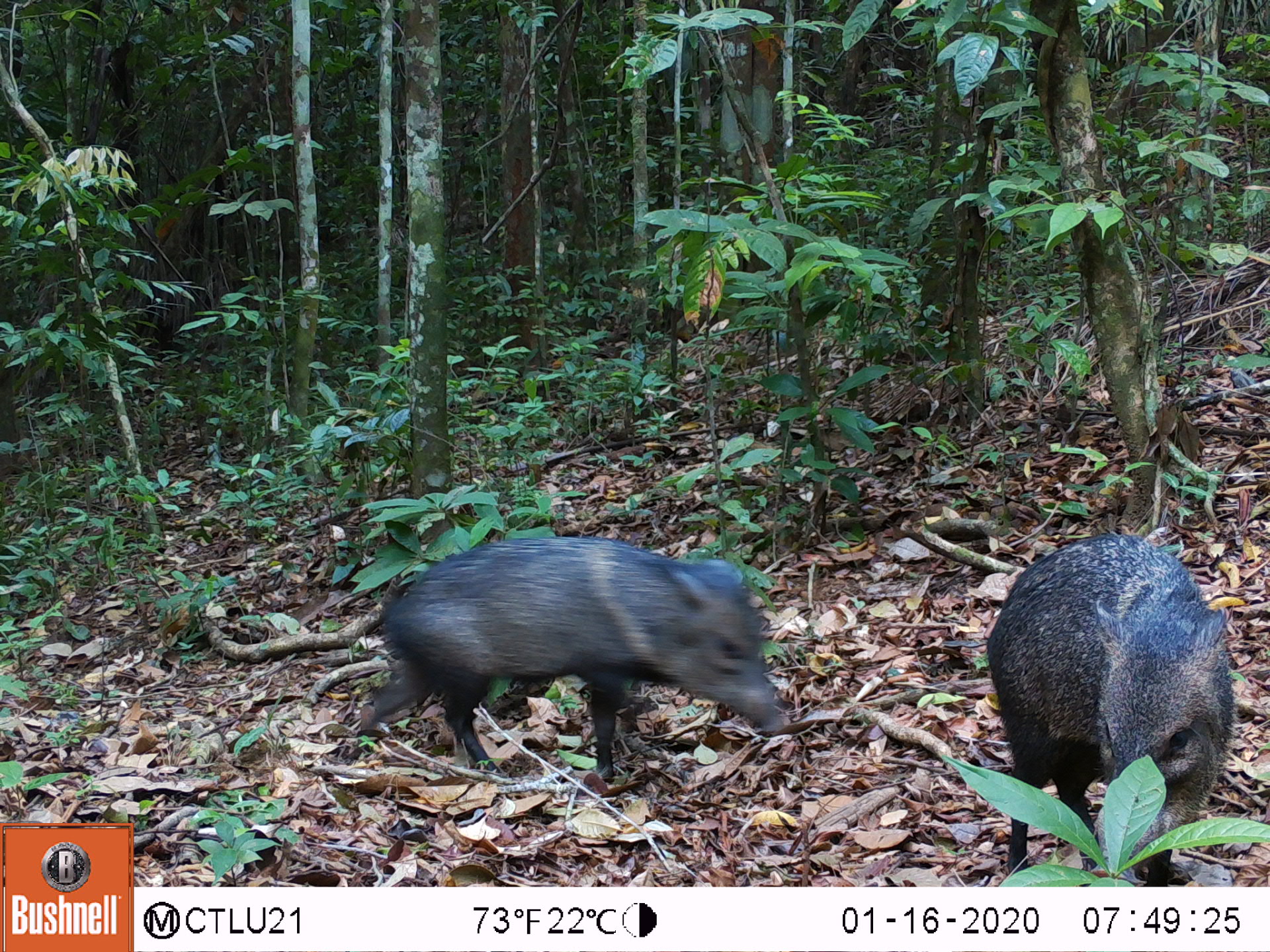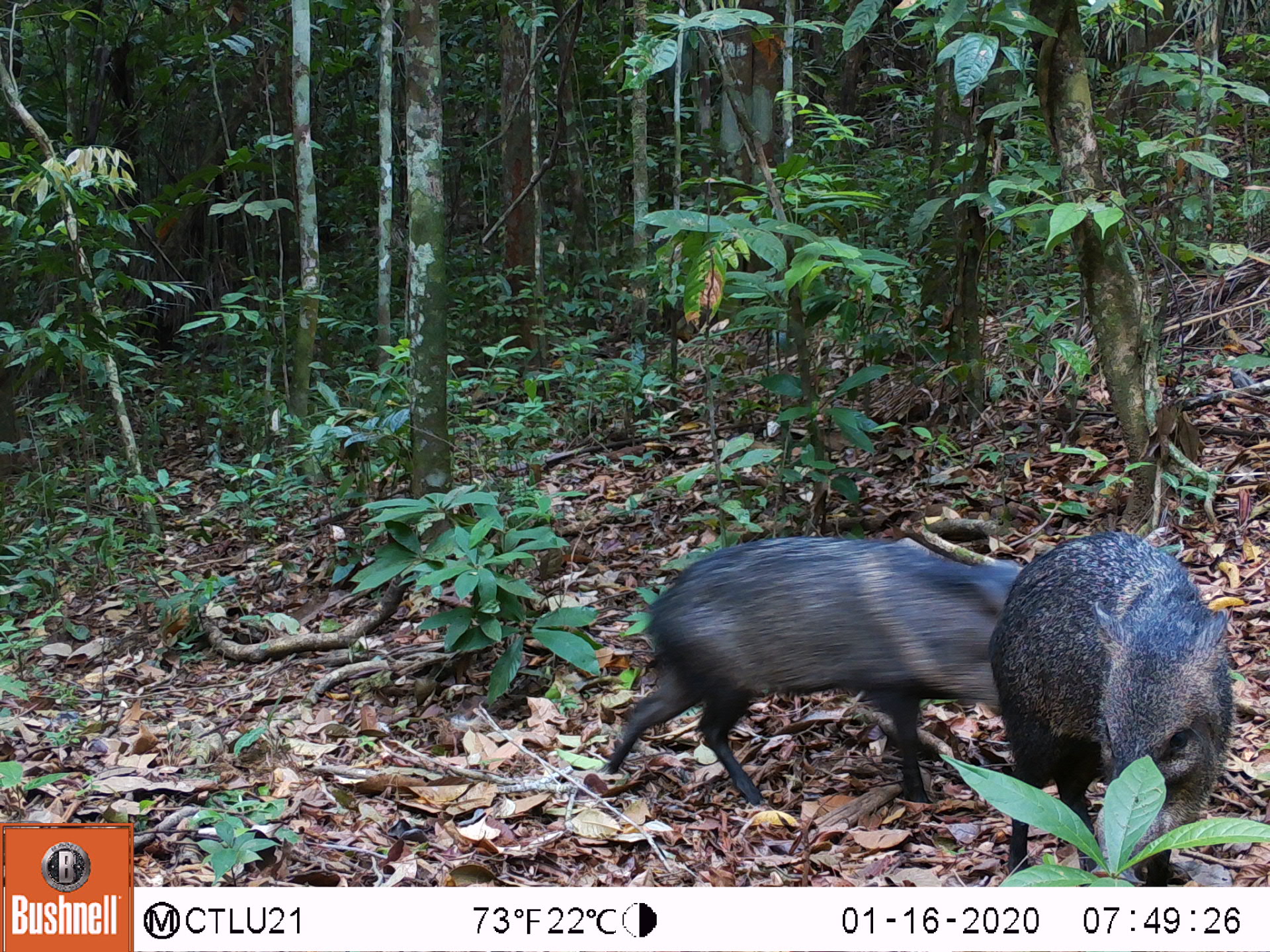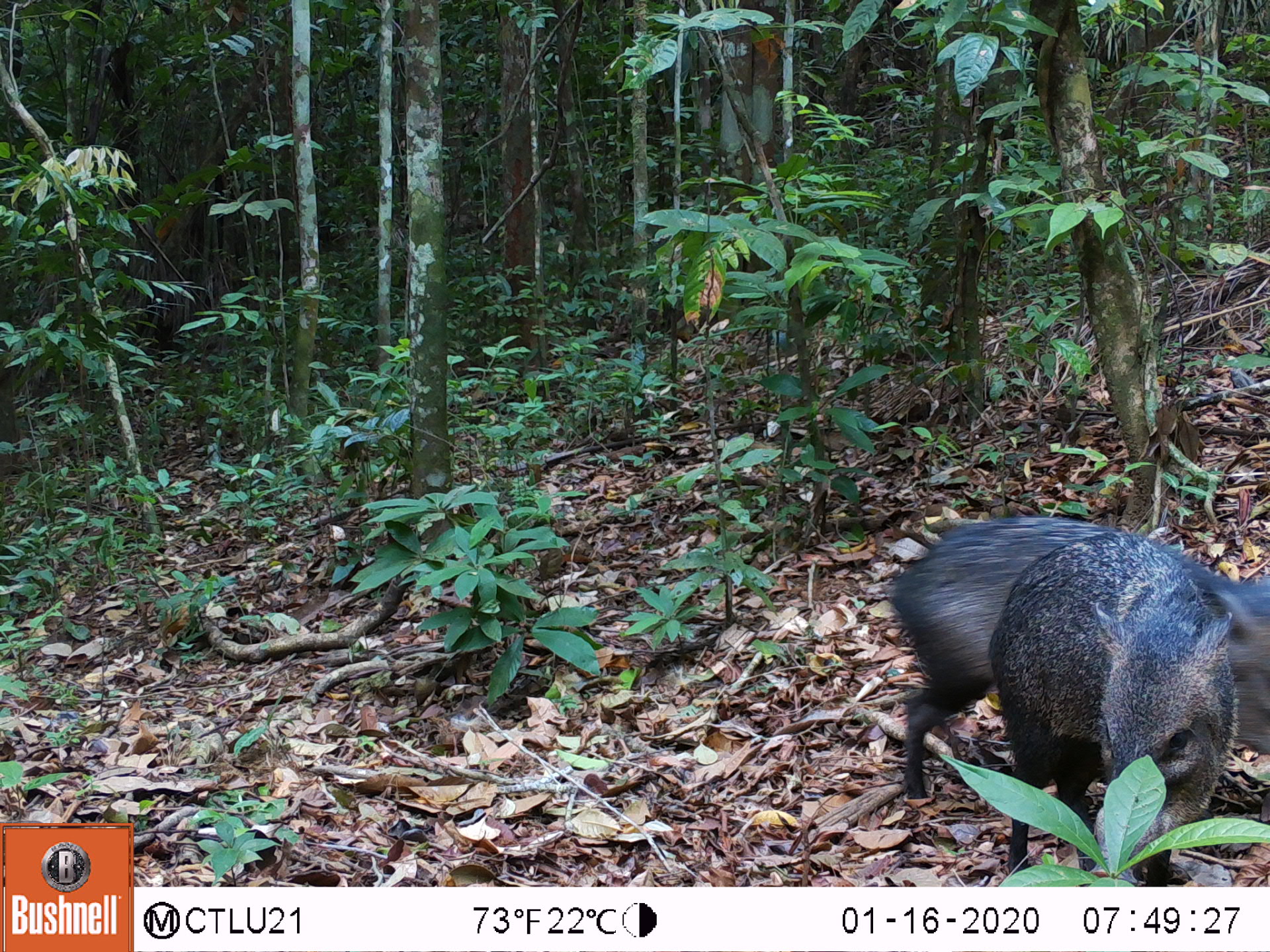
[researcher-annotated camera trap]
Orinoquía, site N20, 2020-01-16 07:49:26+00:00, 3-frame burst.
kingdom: Animalia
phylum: Chordata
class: Mammalia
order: Artiodactyla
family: Tayassuidae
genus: Pecari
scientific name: Pecari tajacu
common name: collared peccary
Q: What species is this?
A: Collared peccary (Pecari tajacu).